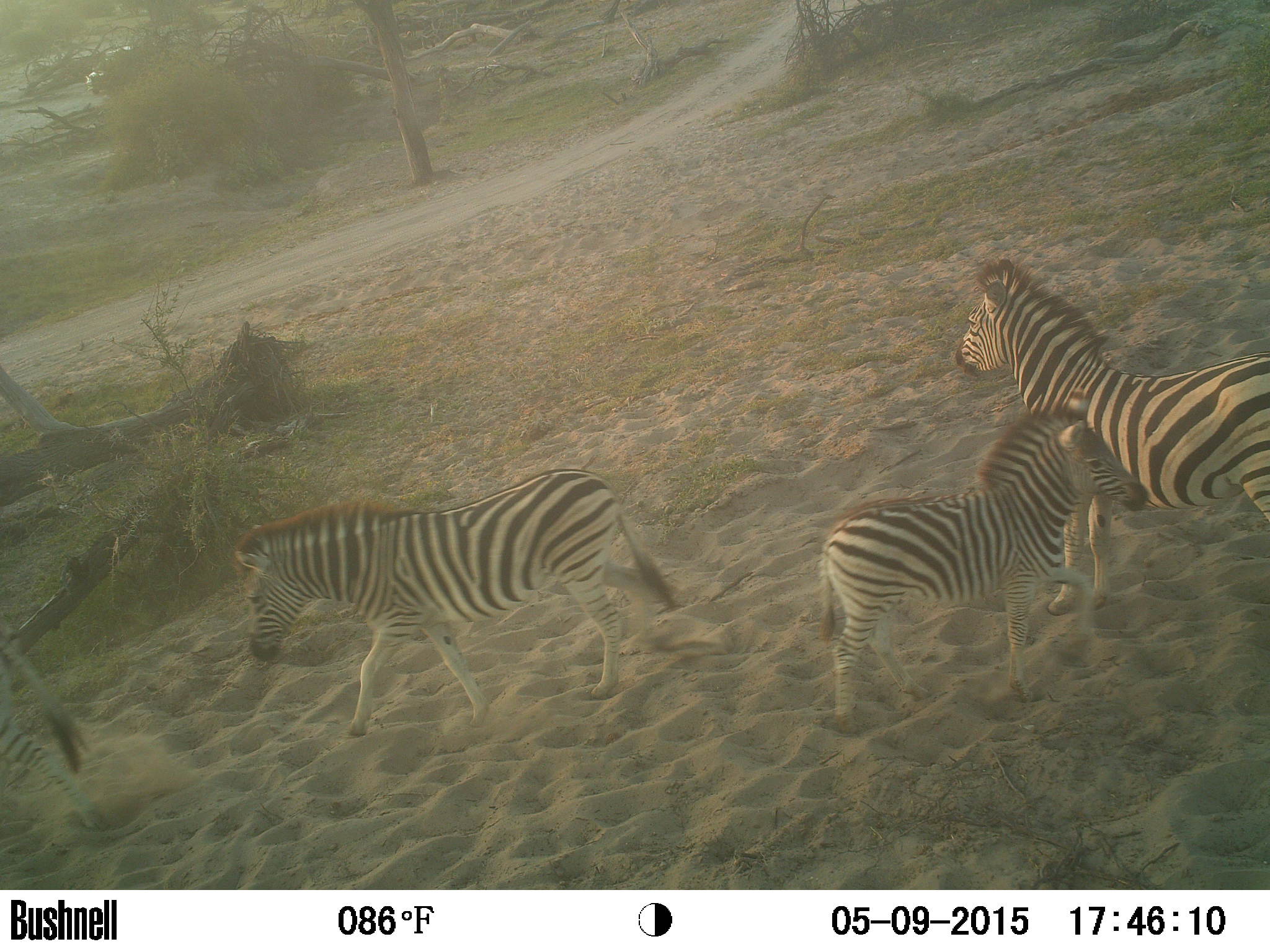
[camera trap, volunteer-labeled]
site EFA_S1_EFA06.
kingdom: Animalia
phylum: Chordata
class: Mammalia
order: Perissodactyla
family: Equidae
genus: Equus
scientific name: Equus quagga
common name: plains zebra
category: zebraplains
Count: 4.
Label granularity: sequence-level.